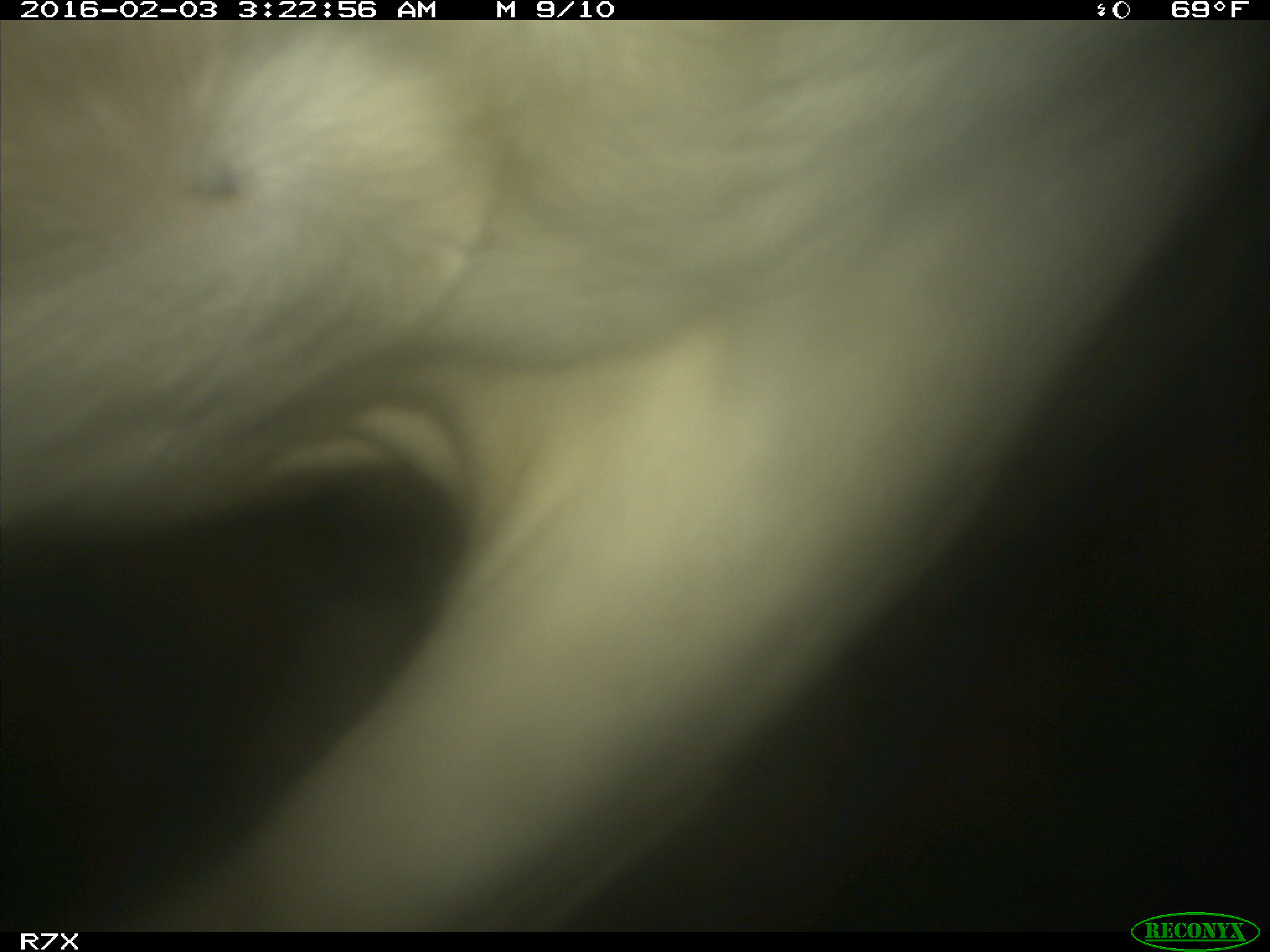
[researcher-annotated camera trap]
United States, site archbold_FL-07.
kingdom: Animalia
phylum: Chordata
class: Mammalia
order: Artiodactyla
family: Bovidae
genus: Bos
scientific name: Bos taurus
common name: domestic cow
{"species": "Bos taurus (domestic cow)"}